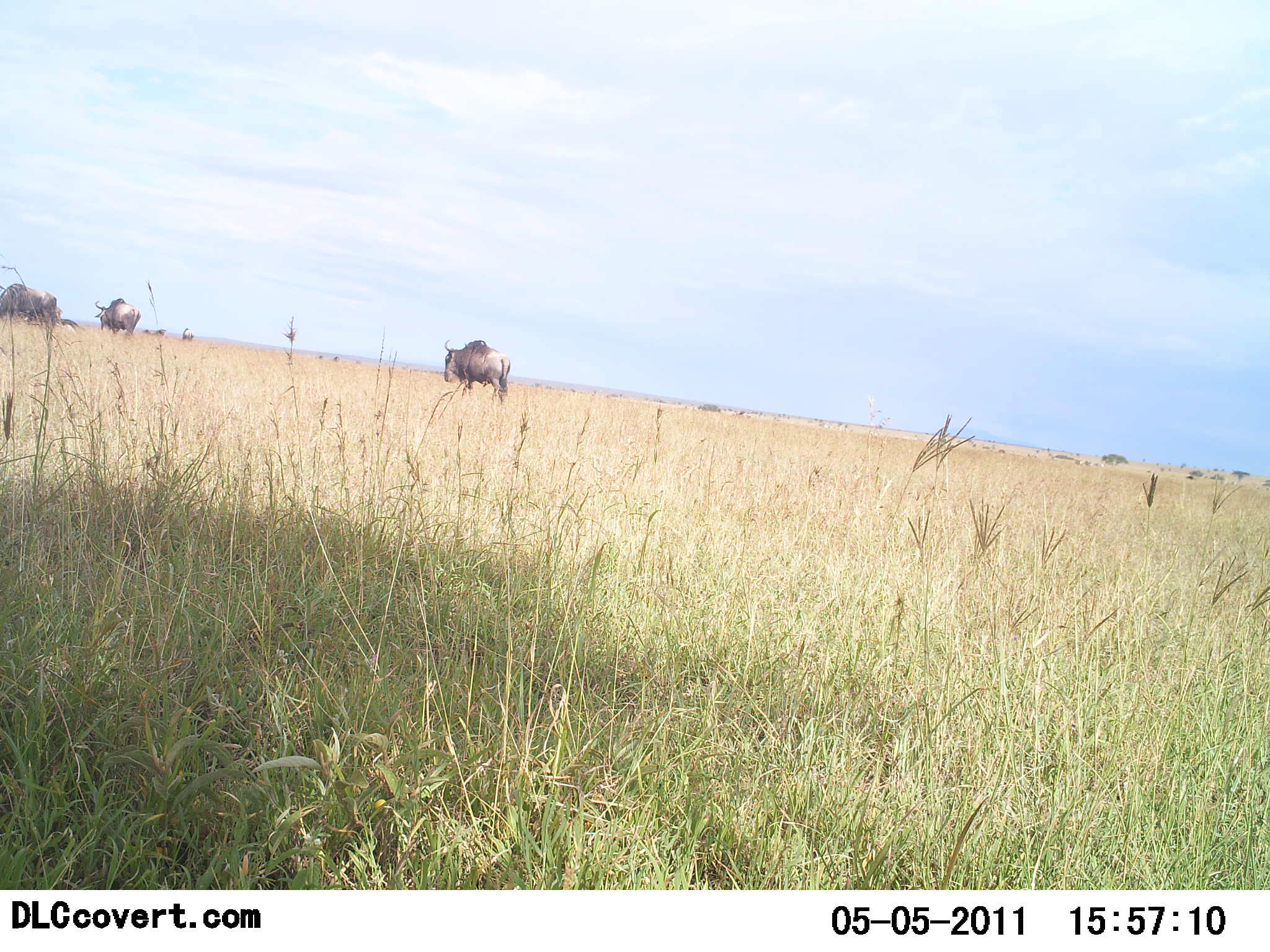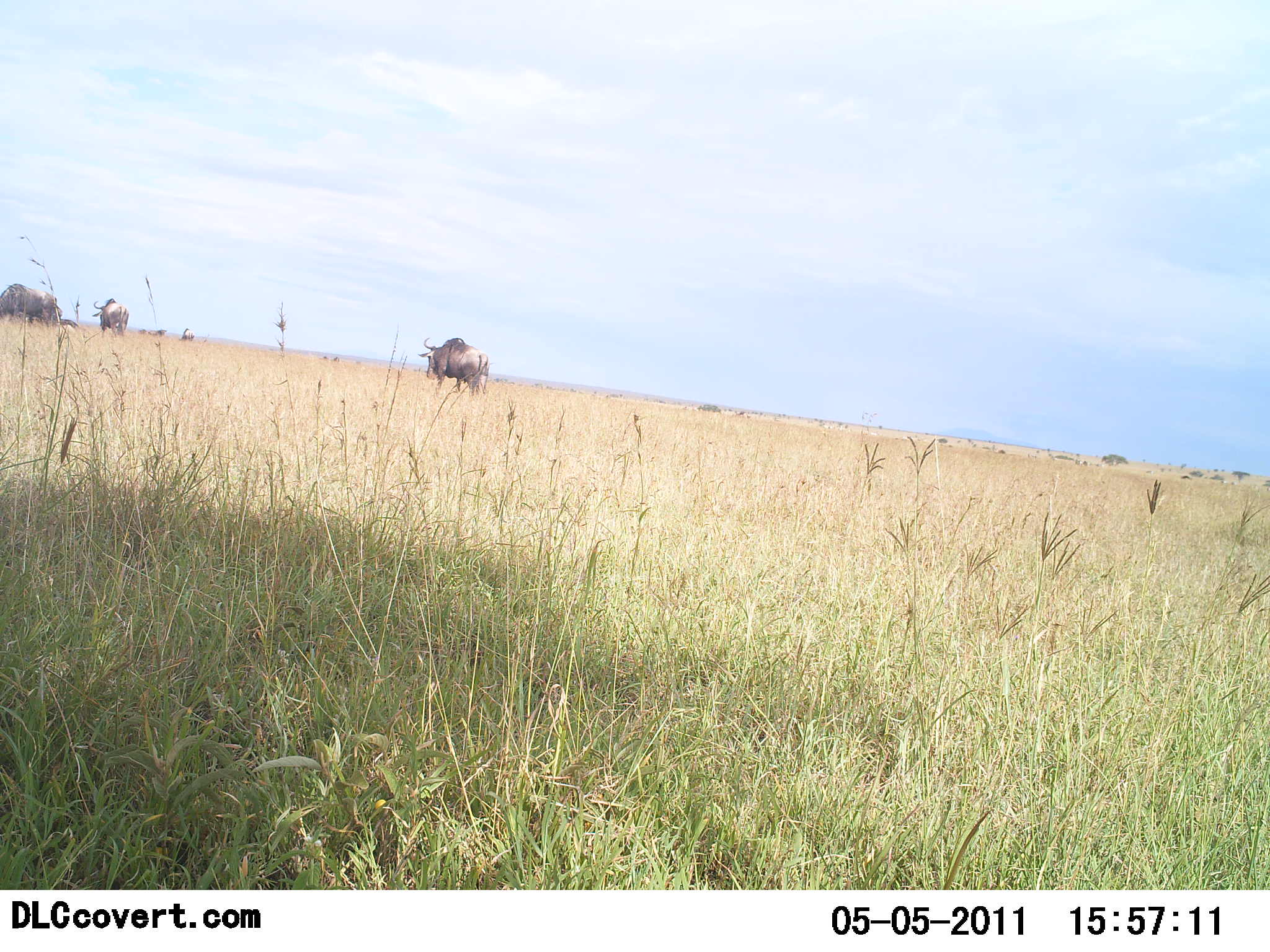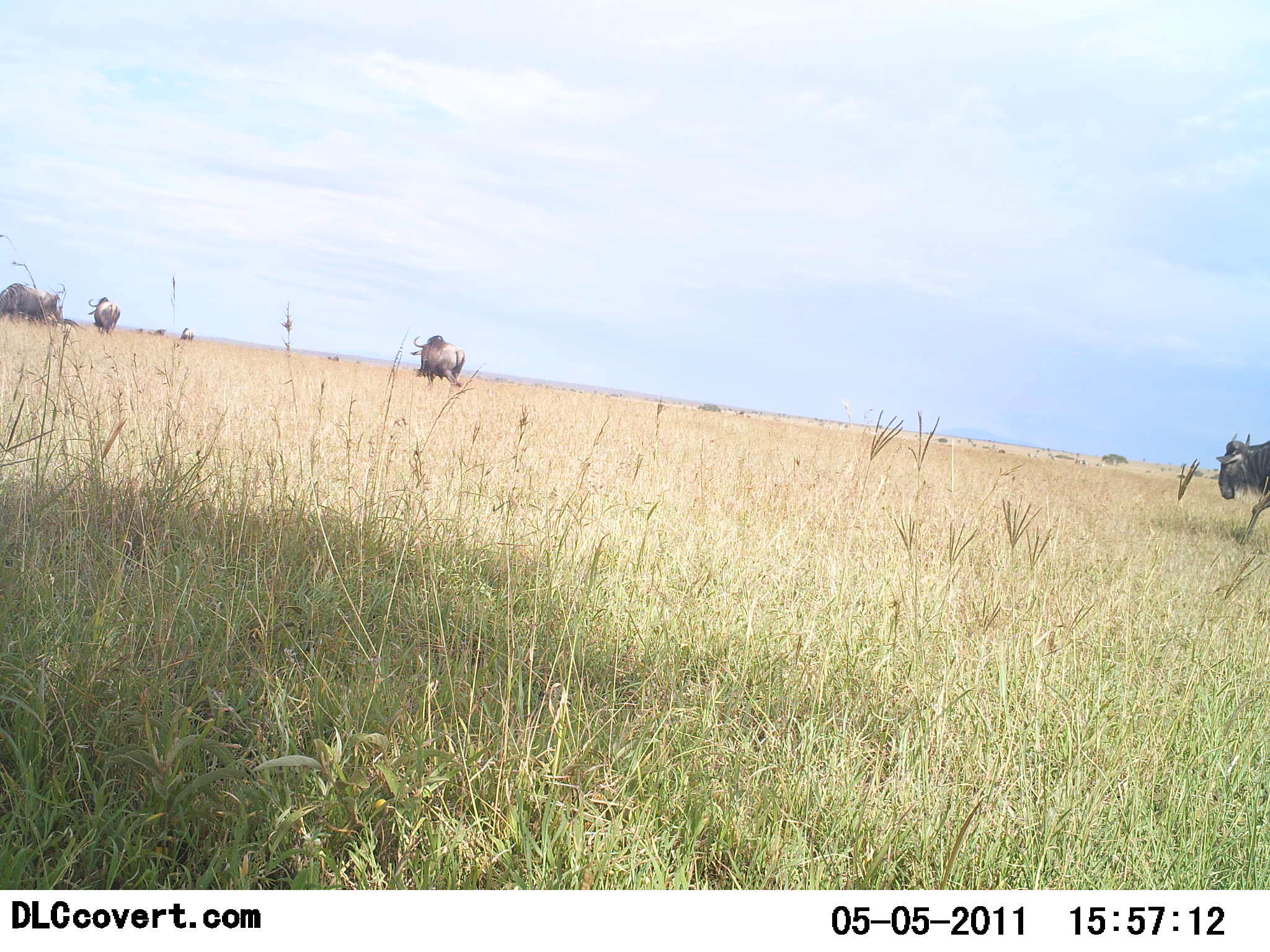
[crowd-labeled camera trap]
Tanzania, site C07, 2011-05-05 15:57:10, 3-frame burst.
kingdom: Animalia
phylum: Chordata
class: Mammalia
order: Artiodactyla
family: Bovidae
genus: Connochaetes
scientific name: Connochaetes taurinus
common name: blue wildebeest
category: wildebeest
Wildebeest (blue wildebeest) (Connochaetes taurinus), count 3. Behavior (volunteer vote fractions): standing 0%, resting 0%, moving 100%, interacting 0%. Young present (vote fraction): 0%. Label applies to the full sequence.